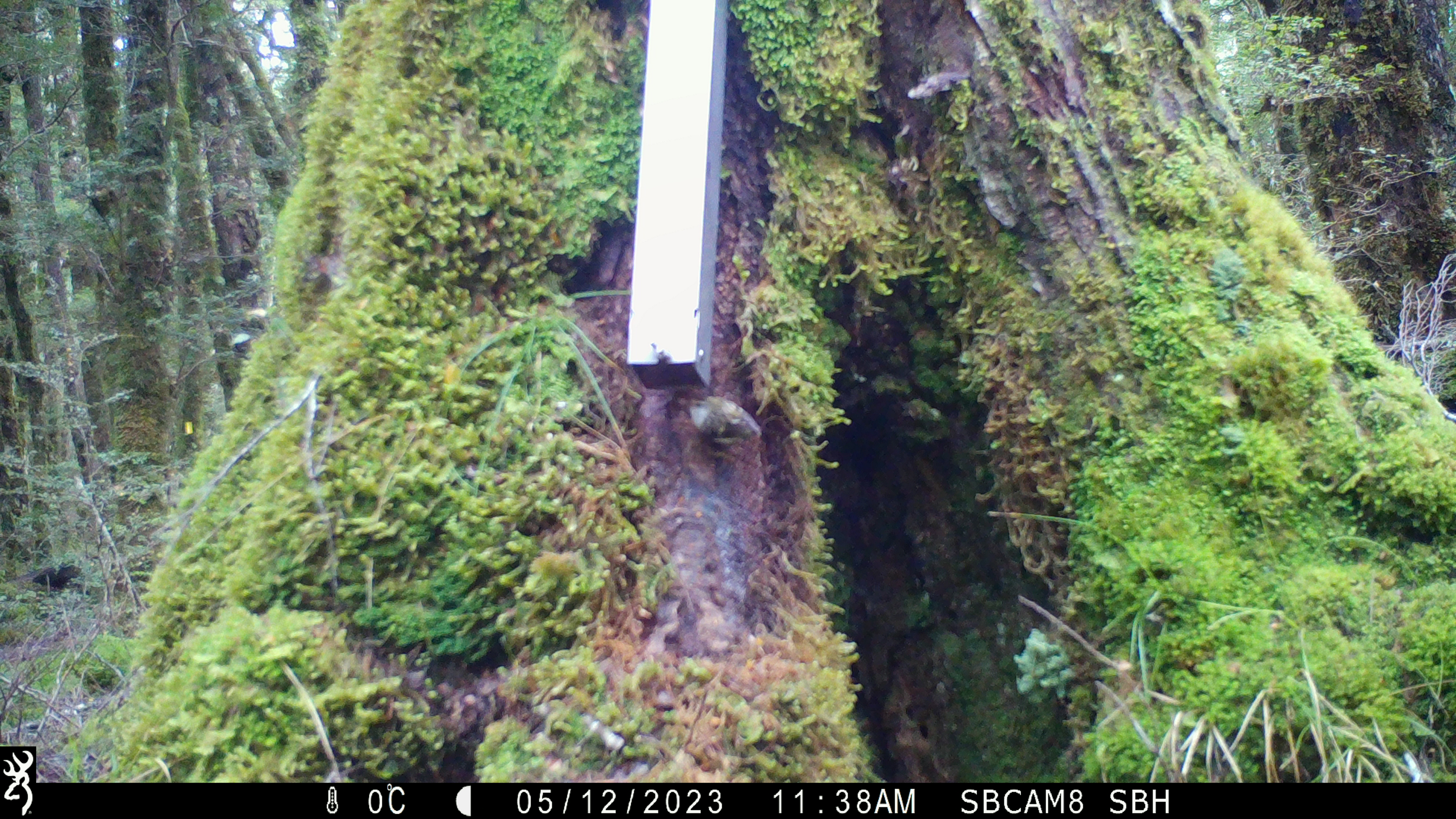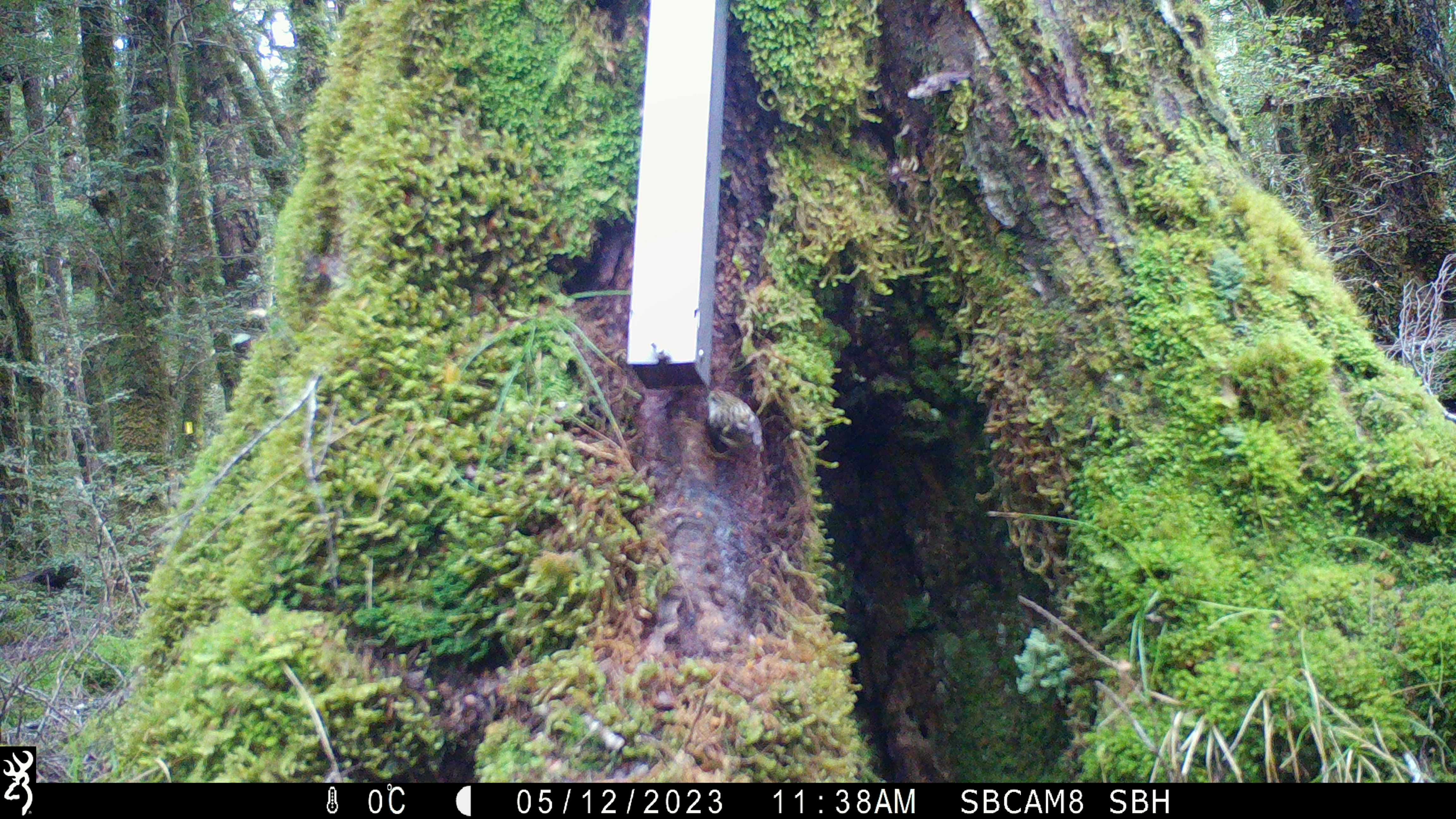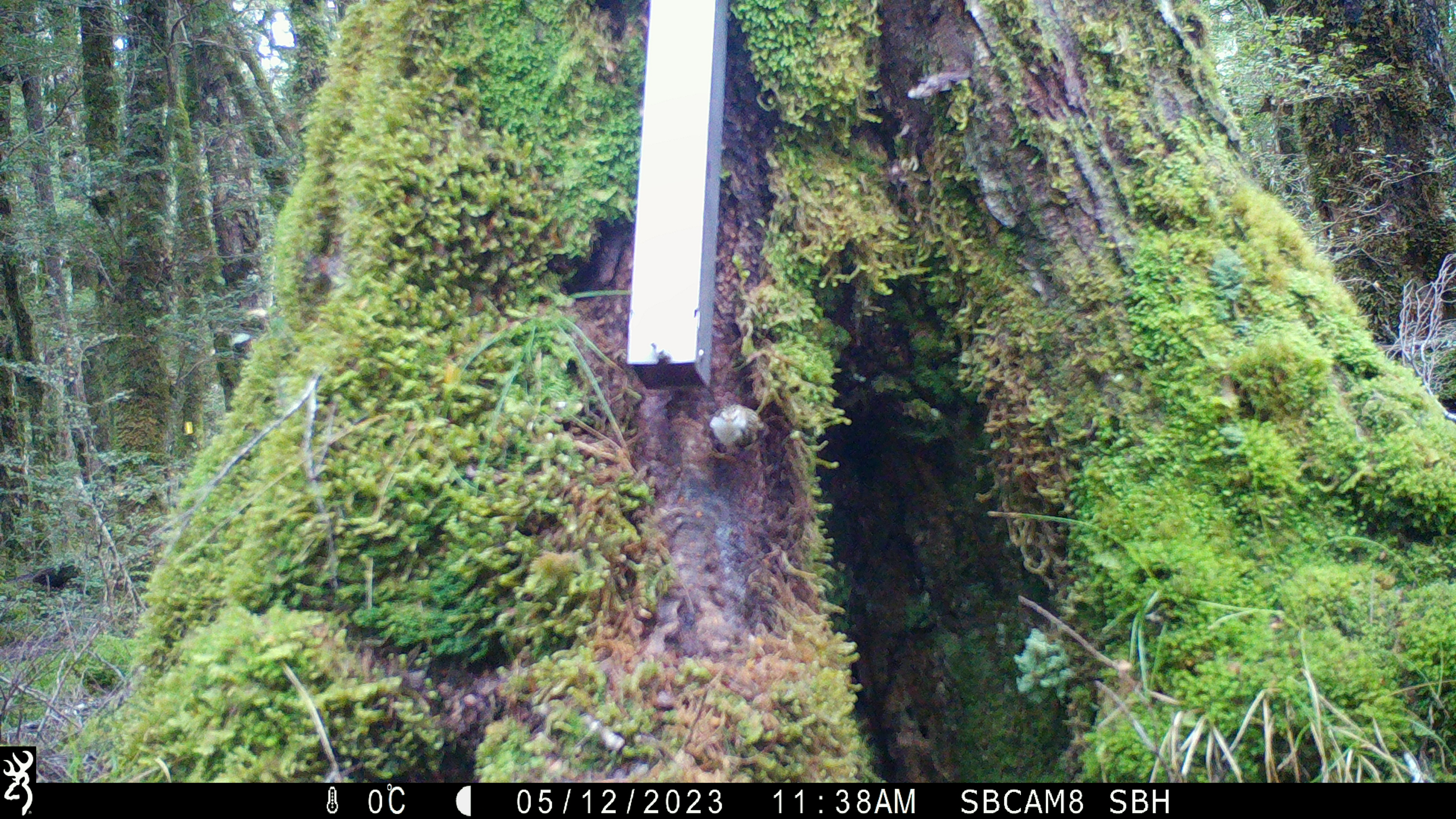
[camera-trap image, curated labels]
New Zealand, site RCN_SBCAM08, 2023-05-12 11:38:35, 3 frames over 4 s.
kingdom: Animalia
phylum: Chordata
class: Aves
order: Passeriformes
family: Acanthisittidae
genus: Acanthisitta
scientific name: Acanthisitta chloris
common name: rifleman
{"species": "rifleman (Acanthisitta chloris)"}